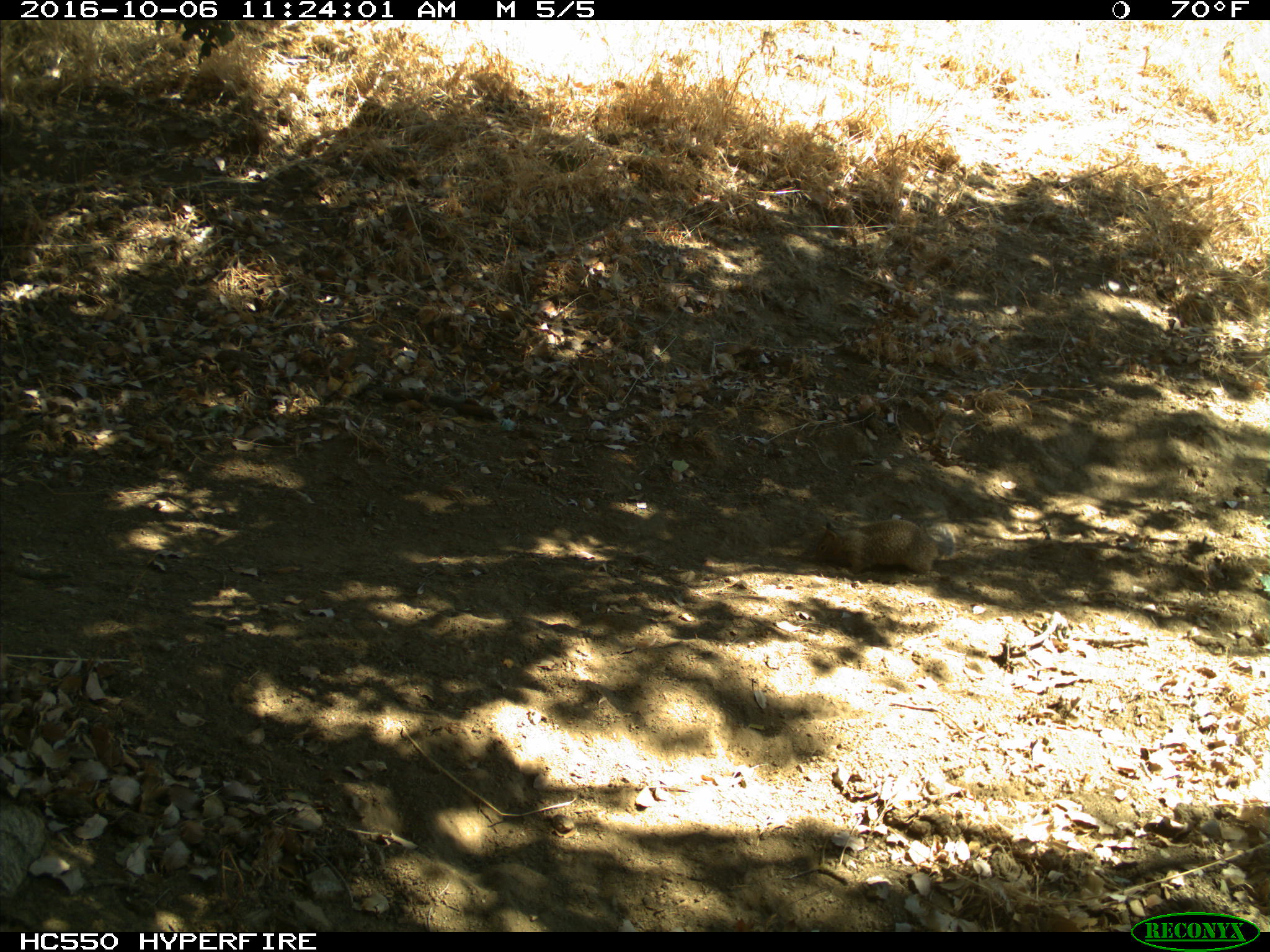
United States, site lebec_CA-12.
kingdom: Animalia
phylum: Chordata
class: Mammalia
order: Rodentia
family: Sciuridae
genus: Otospermophilus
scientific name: Otospermophilus beecheyi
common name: california ground squirrel